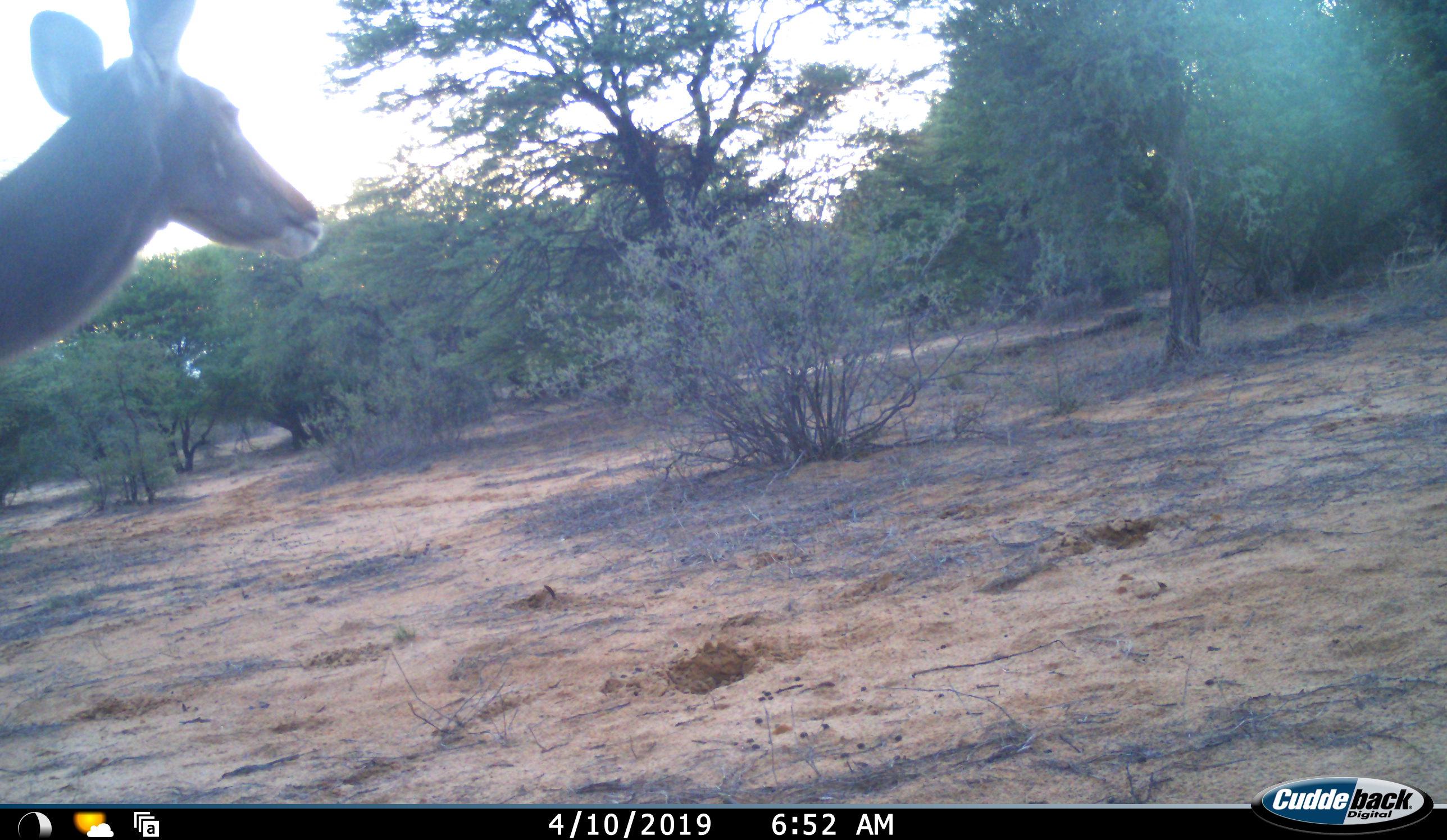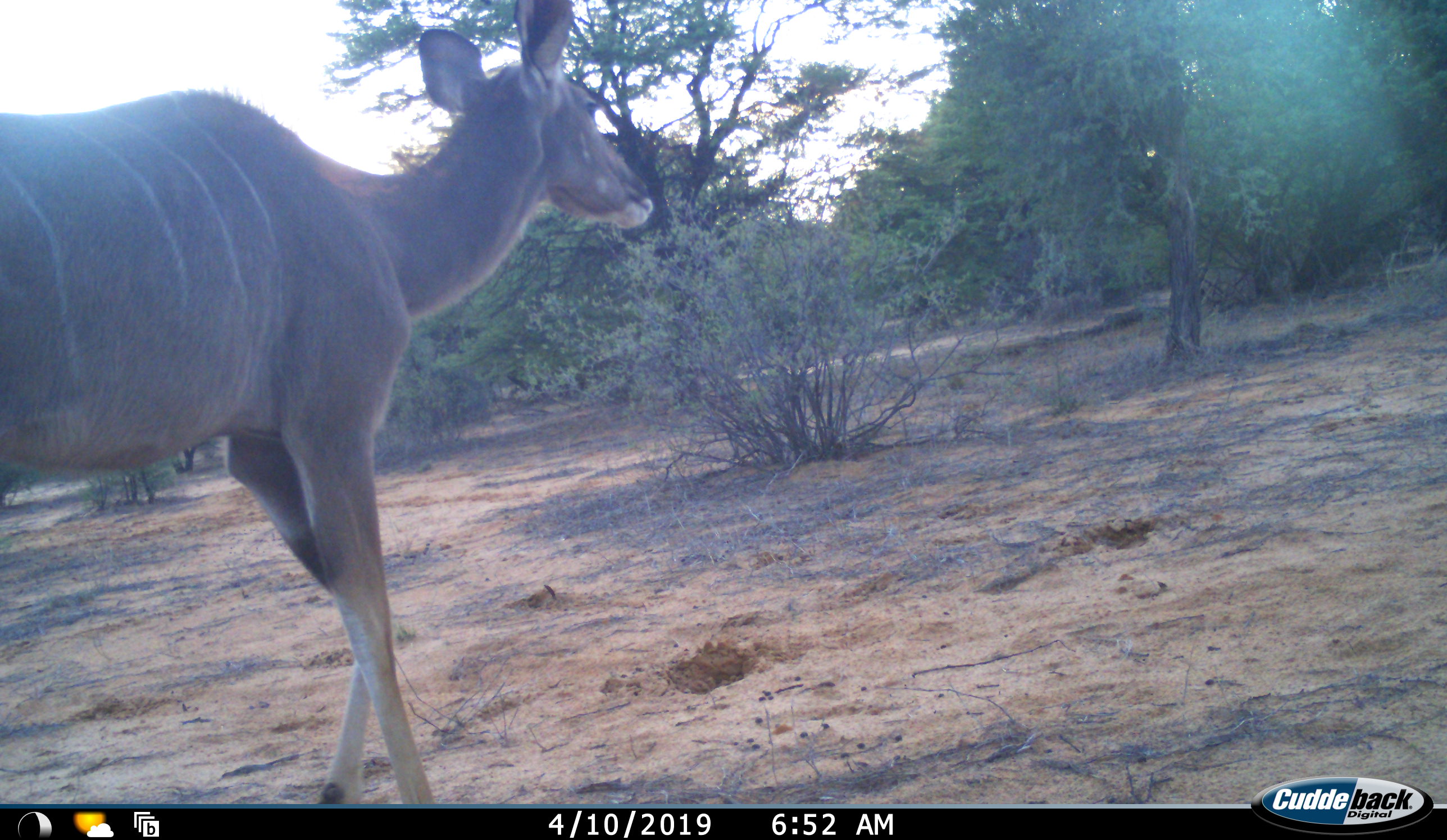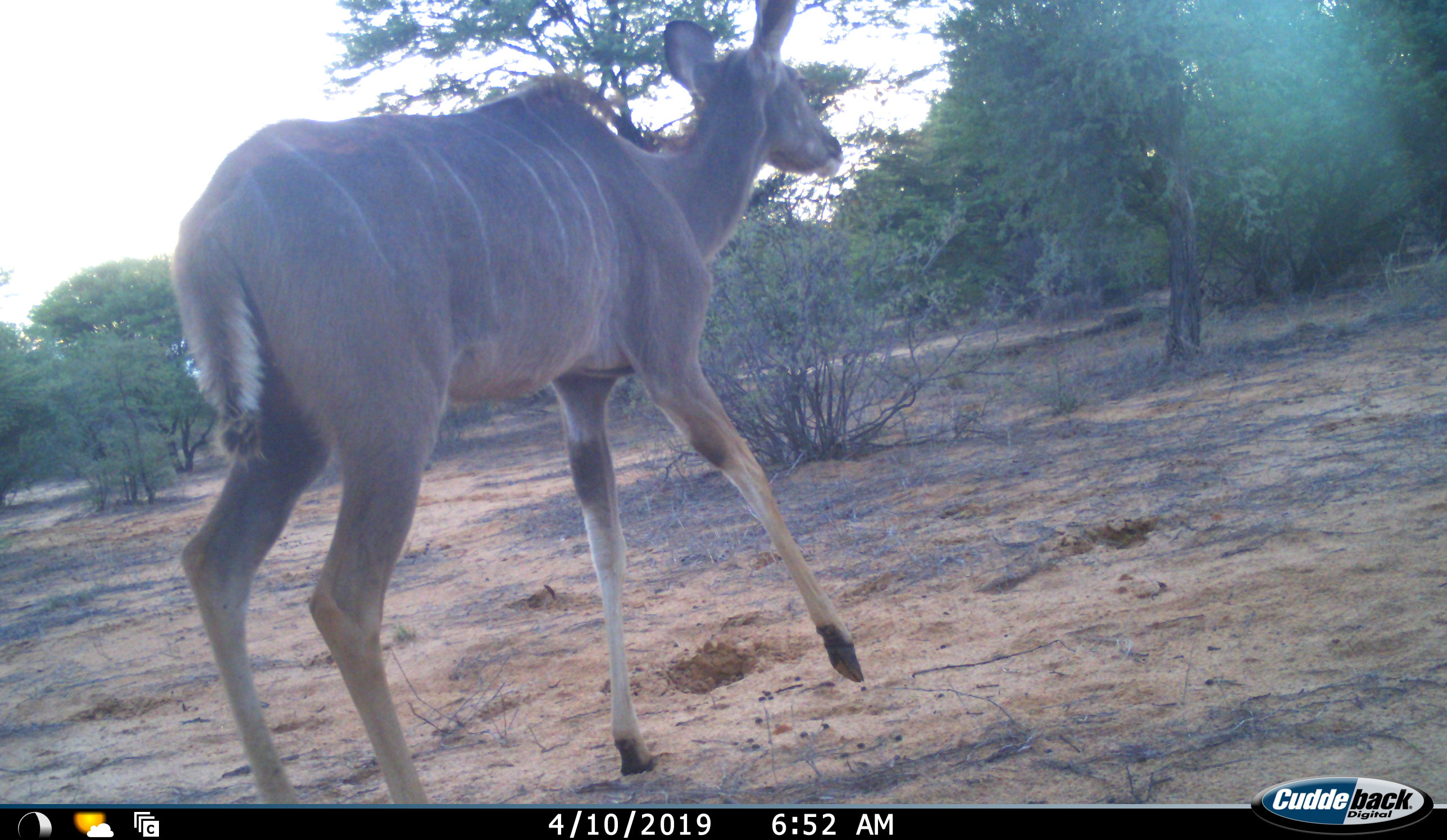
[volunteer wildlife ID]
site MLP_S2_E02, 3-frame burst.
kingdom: Animalia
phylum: Chordata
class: Mammalia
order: Artiodactyla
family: Bovidae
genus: Tragelaphus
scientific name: Tragelaphus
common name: kudu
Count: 1.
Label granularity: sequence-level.